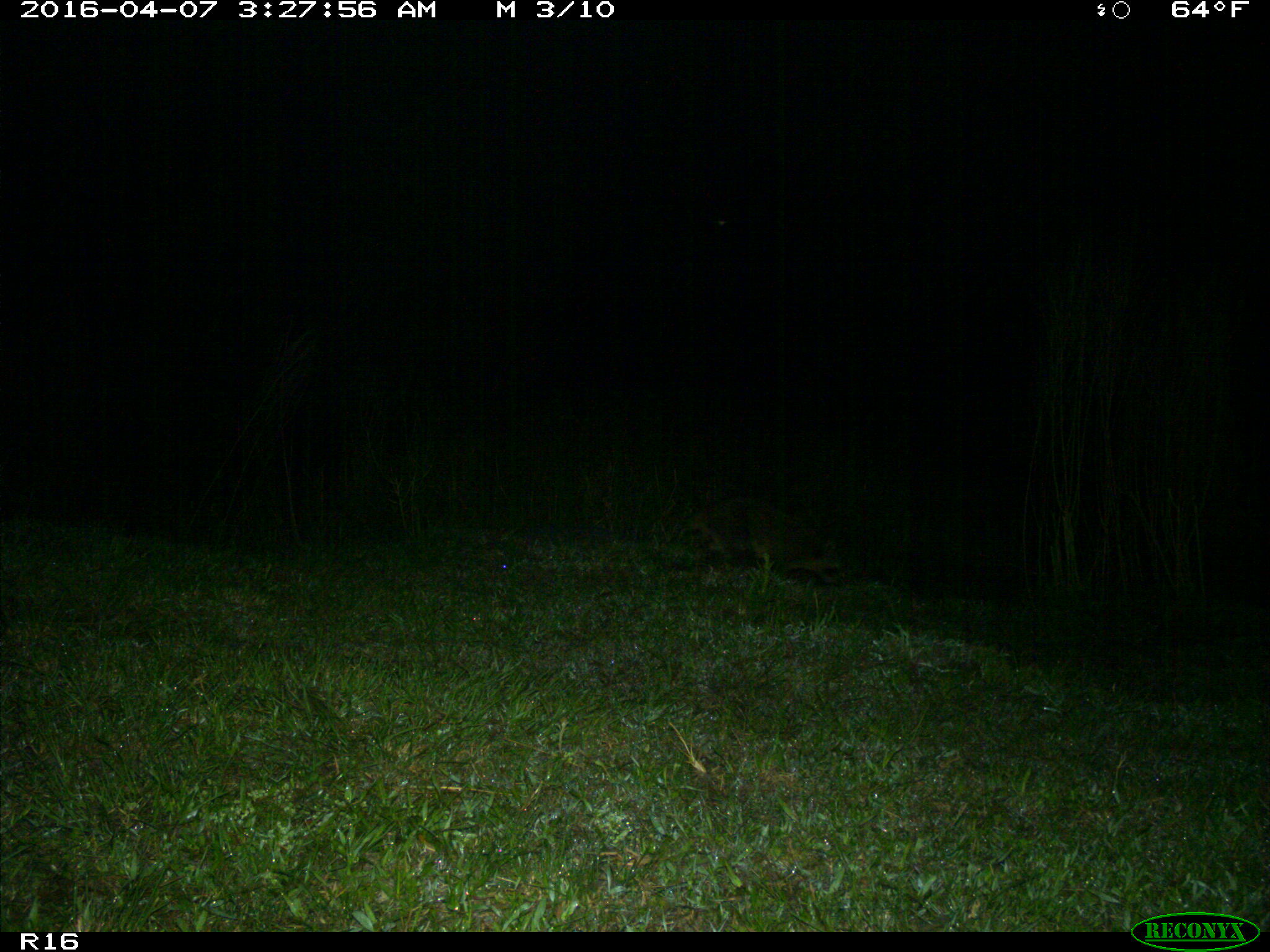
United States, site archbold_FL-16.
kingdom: Animalia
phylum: Chordata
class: Mammalia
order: Carnivora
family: Procyonidae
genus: Procyon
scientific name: Procyon lotor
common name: common raccoon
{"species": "Procyon lotor (common raccoon)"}